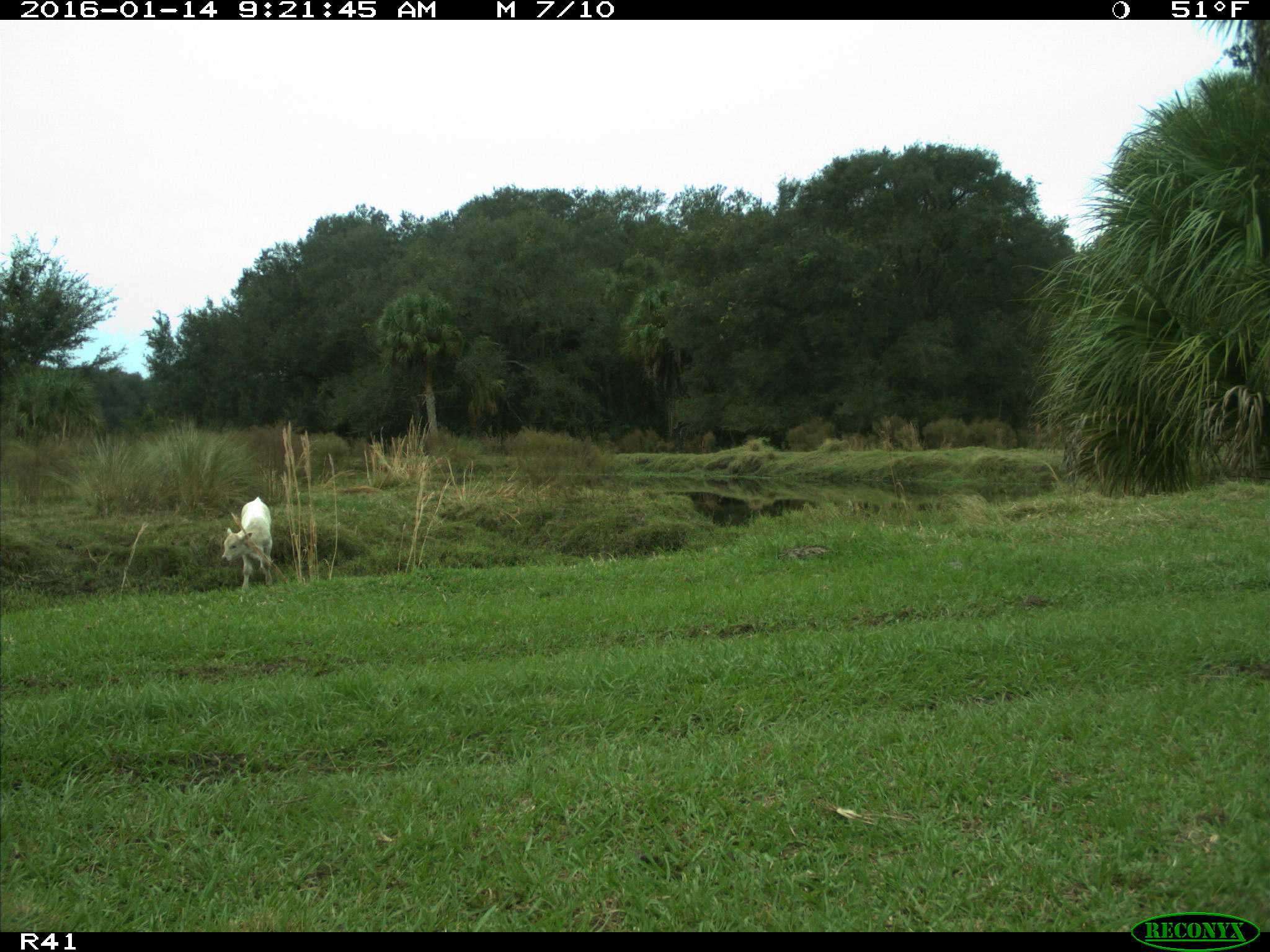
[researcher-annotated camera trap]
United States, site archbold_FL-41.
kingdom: Animalia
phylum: Chordata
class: Mammalia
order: Artiodactyla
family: Bovidae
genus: Bos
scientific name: Bos taurus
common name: domestic cow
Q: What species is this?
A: Bos taurus (domestic cow).